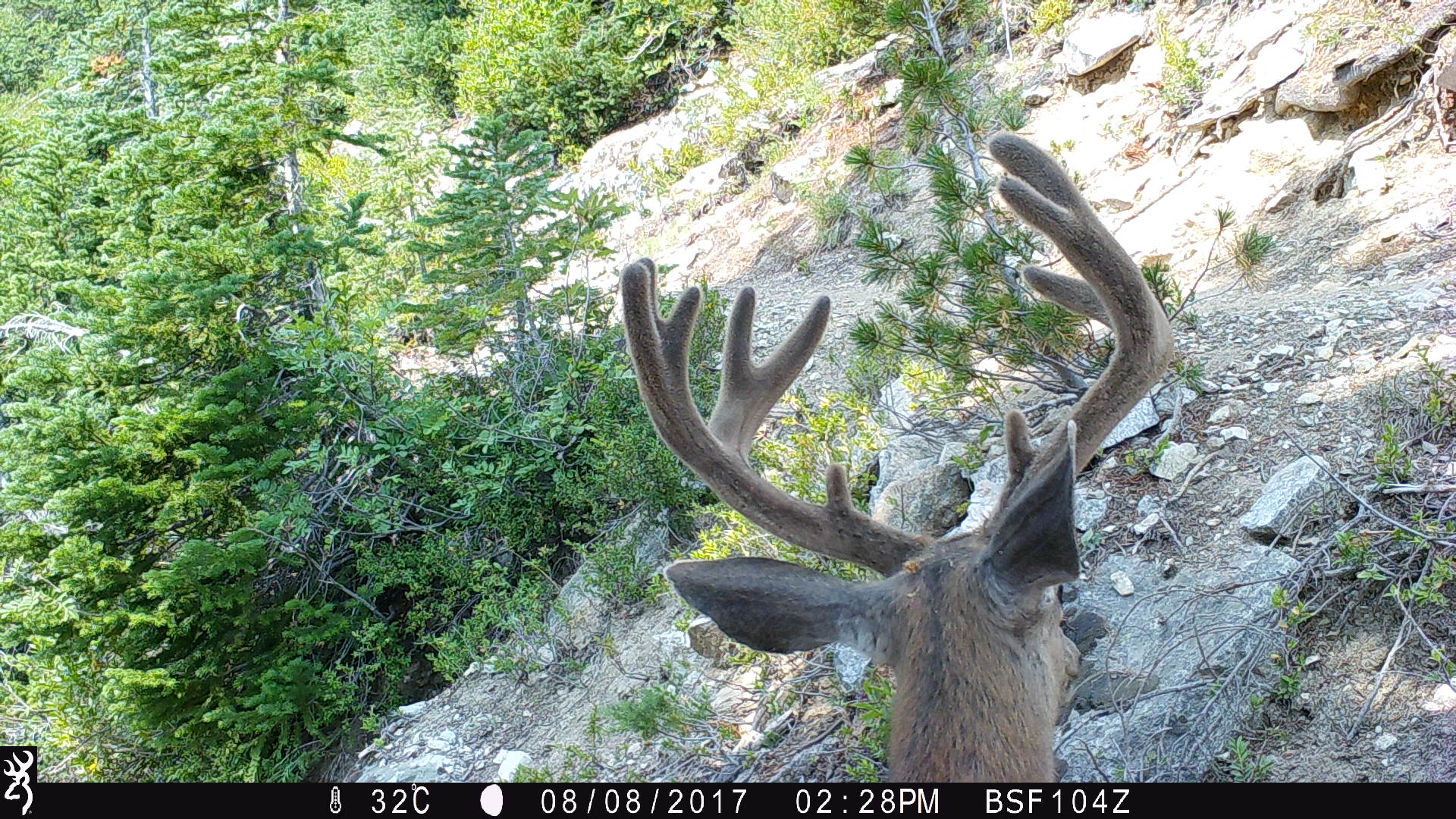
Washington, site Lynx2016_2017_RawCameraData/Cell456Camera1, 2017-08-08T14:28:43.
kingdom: Animalia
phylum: Chordata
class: Mammalia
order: Artiodactyla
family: Cervidae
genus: Odocoileus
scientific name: Odocoileus hemionus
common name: mule deer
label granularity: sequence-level